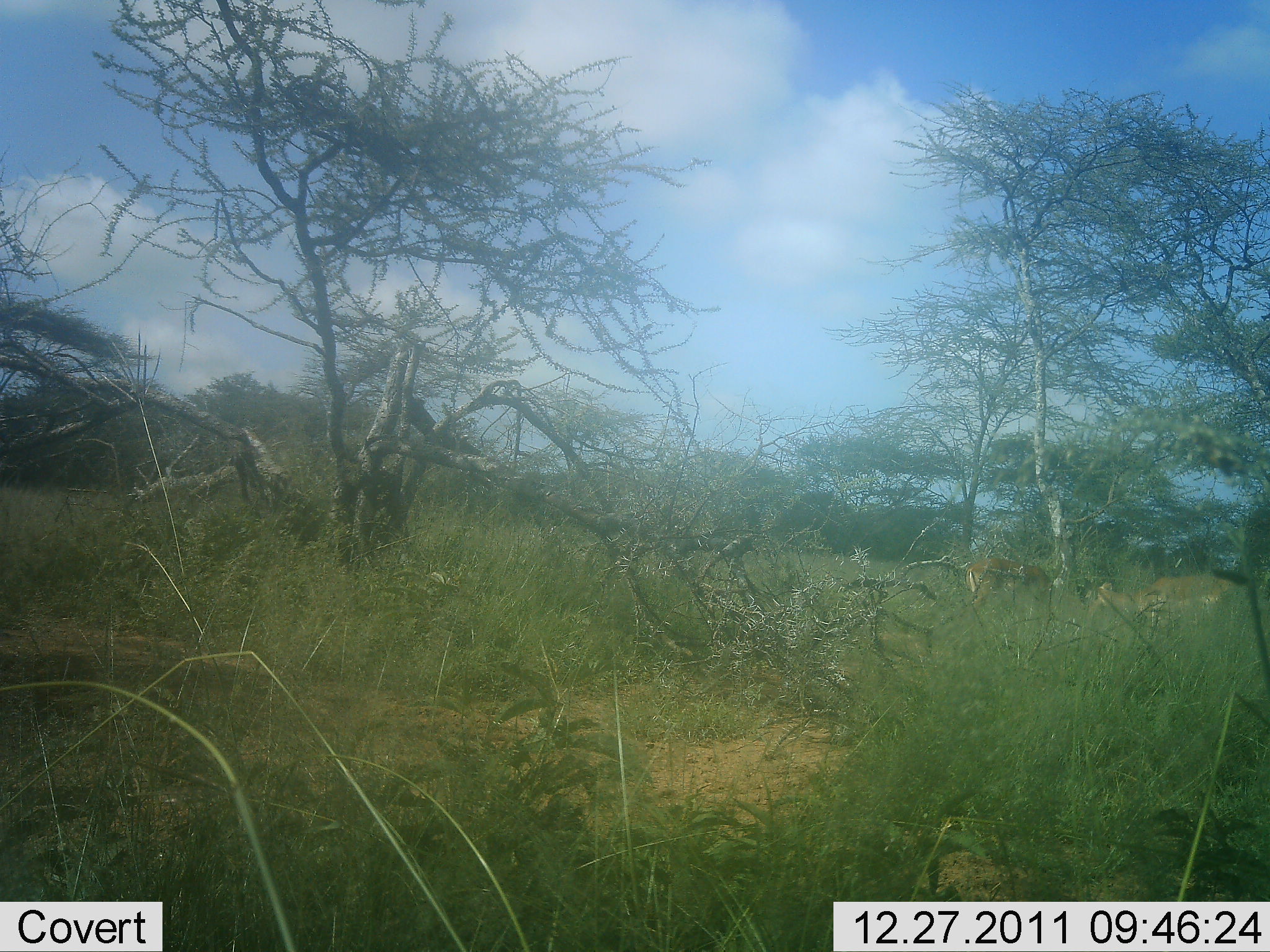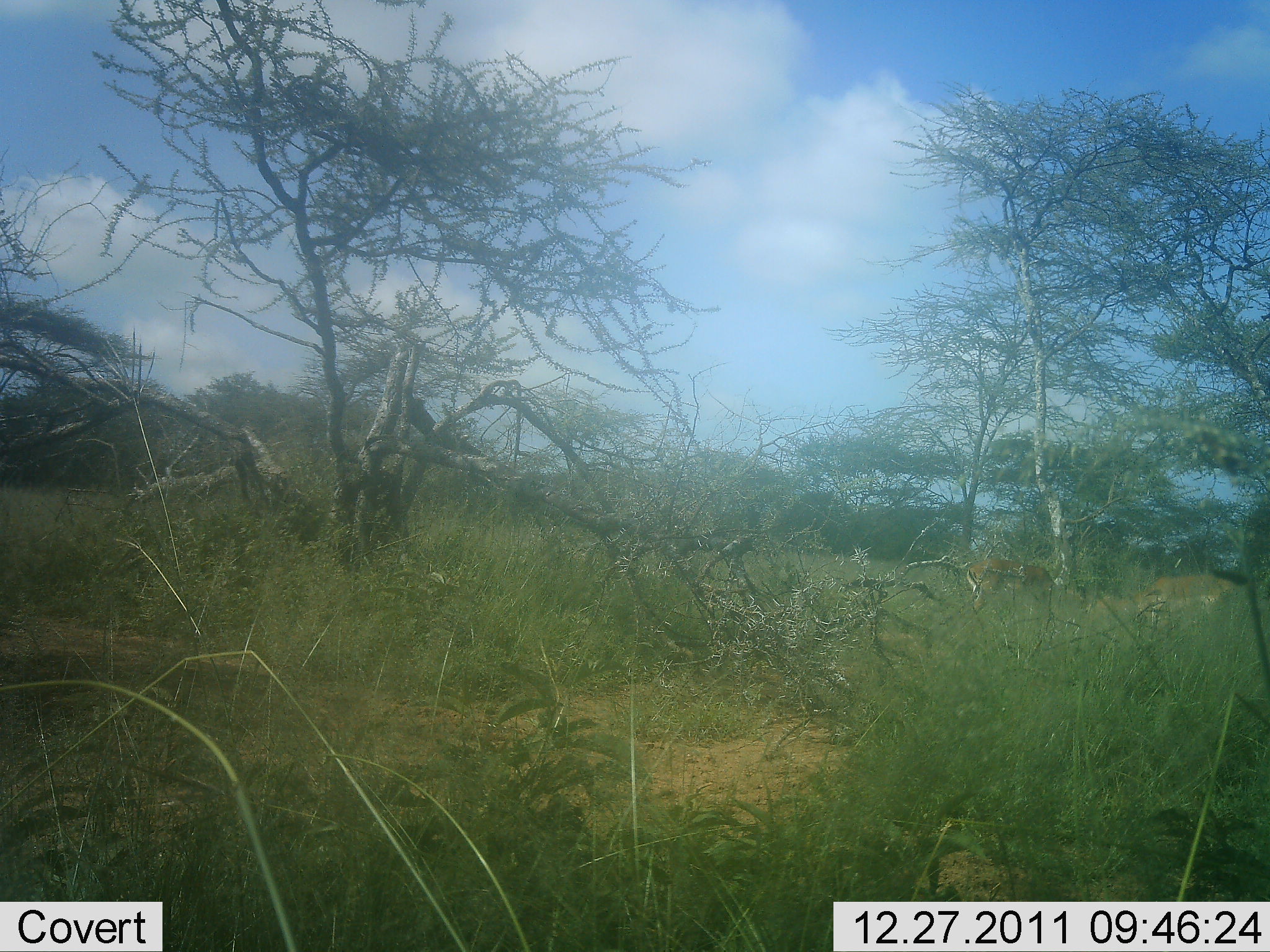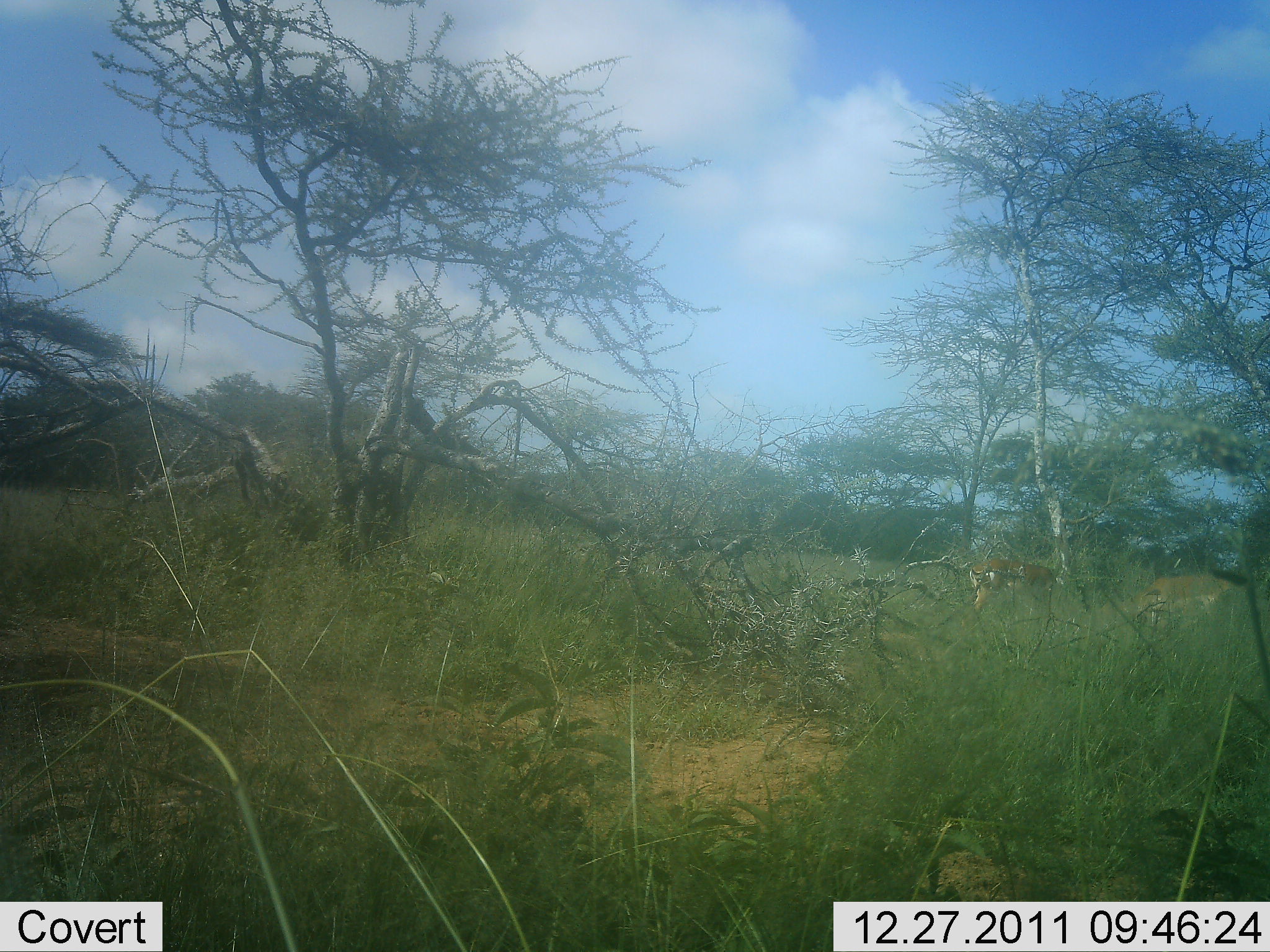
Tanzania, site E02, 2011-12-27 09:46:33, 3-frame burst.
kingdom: Animalia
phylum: Chordata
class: Mammalia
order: Artiodactyla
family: Bovidae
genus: Nanger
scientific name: Nanger granti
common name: grant's gazelle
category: gazellegrants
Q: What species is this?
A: Gazellegrants (grant's gazelle) (Nanger granti).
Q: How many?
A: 2.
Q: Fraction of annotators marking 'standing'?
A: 55%.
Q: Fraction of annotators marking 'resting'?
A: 0%.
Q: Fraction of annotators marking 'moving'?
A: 0%.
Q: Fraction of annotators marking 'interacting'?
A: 0%.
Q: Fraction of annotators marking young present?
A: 0%.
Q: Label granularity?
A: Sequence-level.